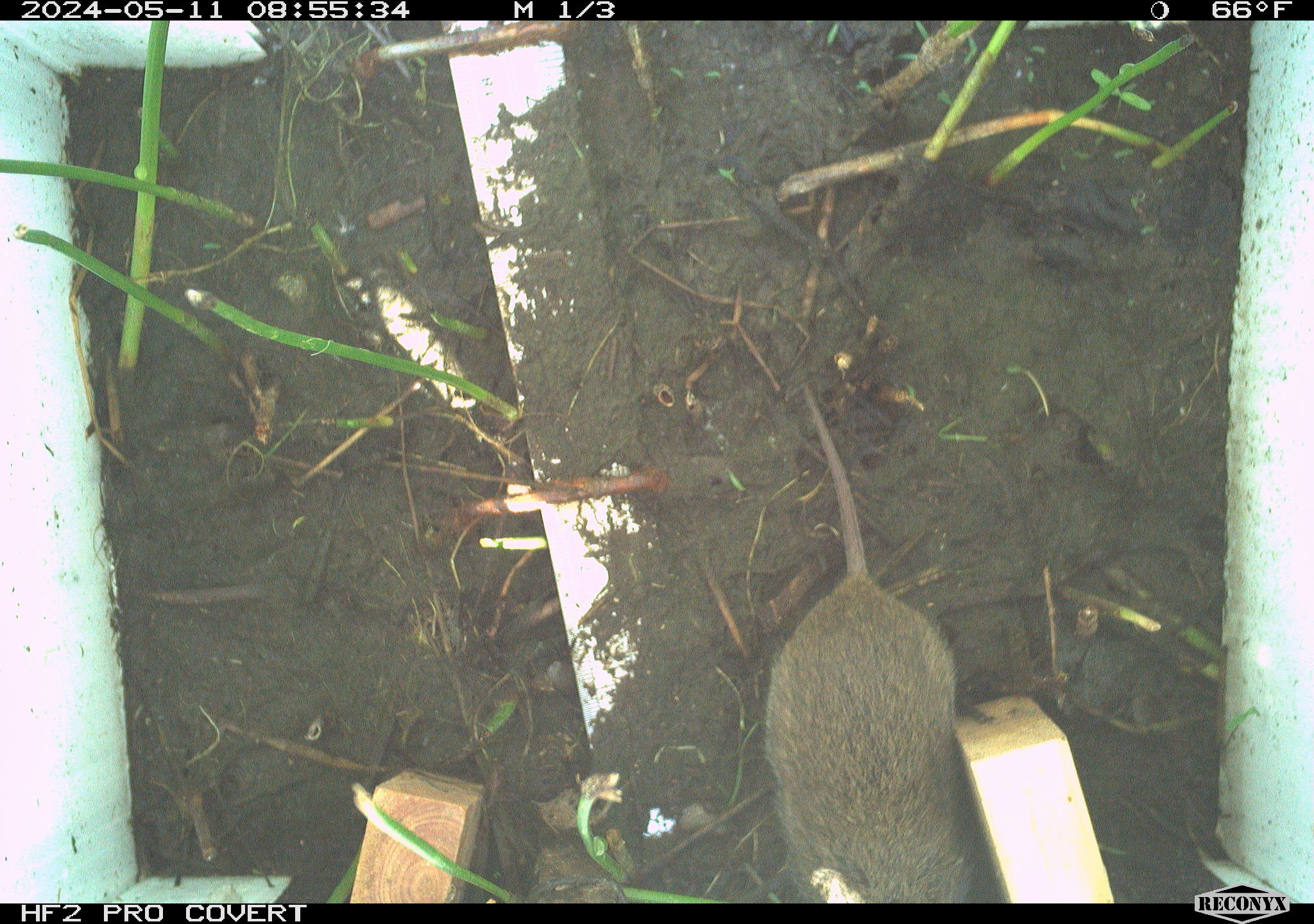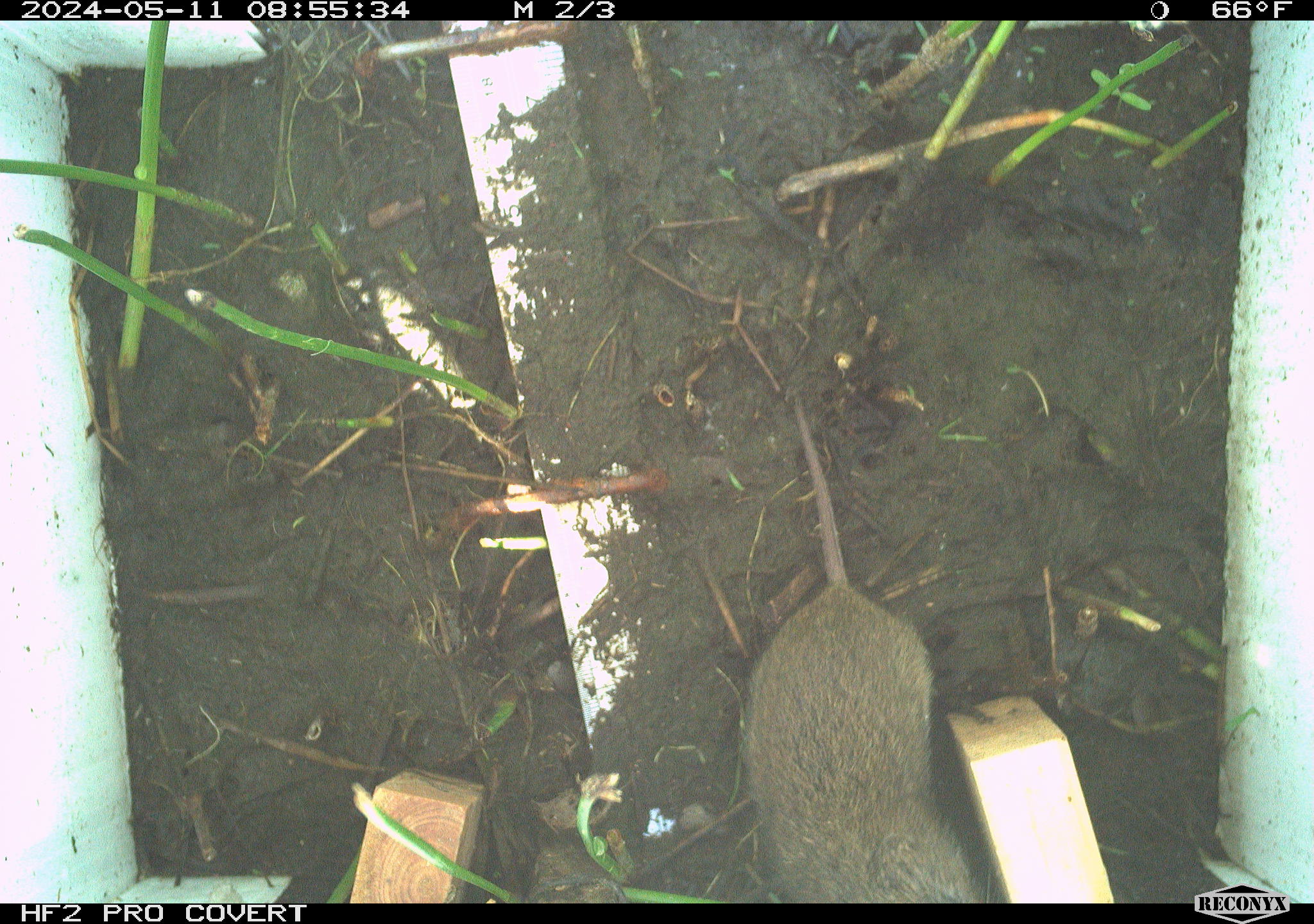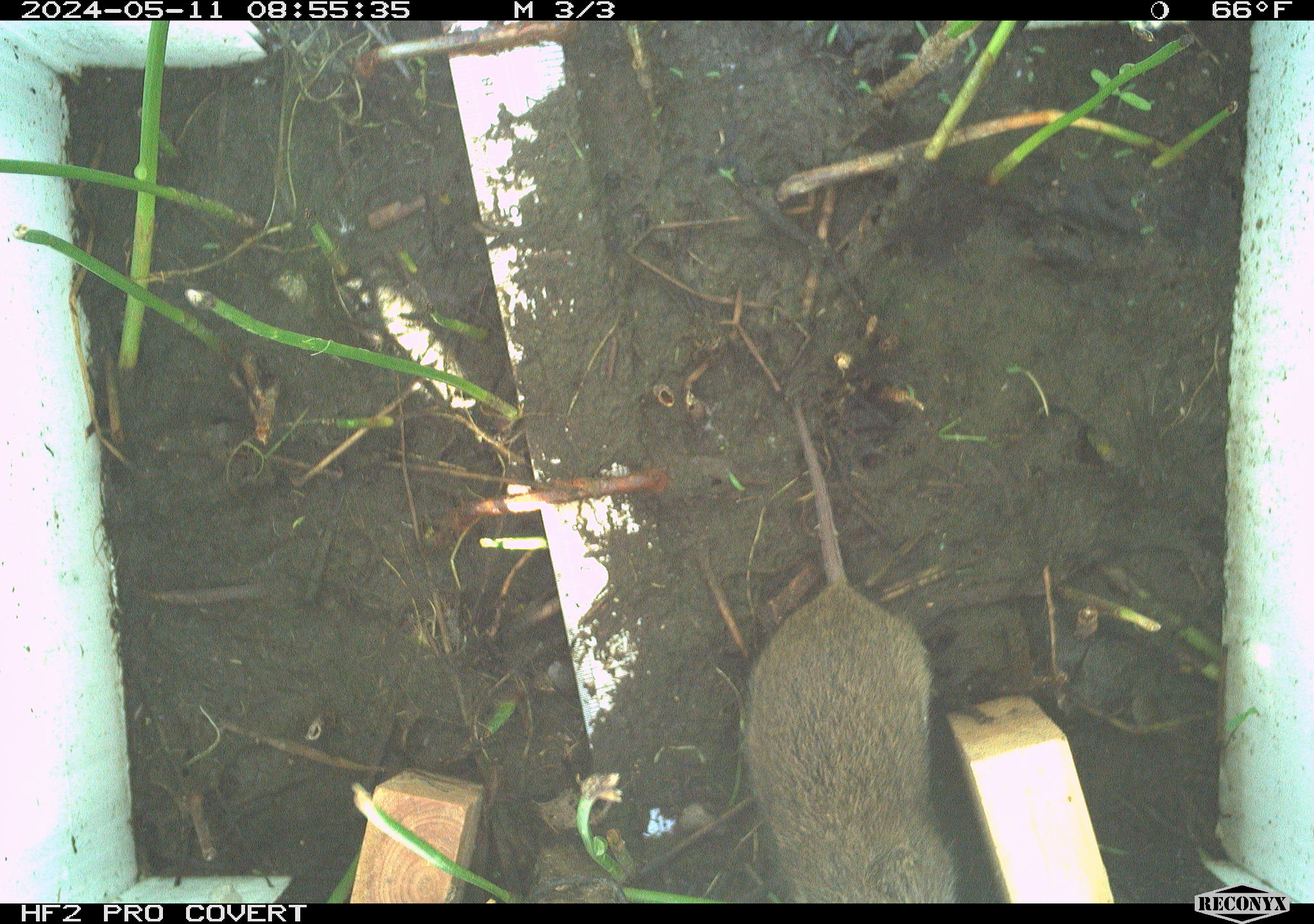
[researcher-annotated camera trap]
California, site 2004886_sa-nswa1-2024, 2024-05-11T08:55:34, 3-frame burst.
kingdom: Animalia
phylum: Chordata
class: Mammalia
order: Rodentia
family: Cricetidae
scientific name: Arvicolinae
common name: voles, lemmings, and muskrats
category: arvicolinae subfamily